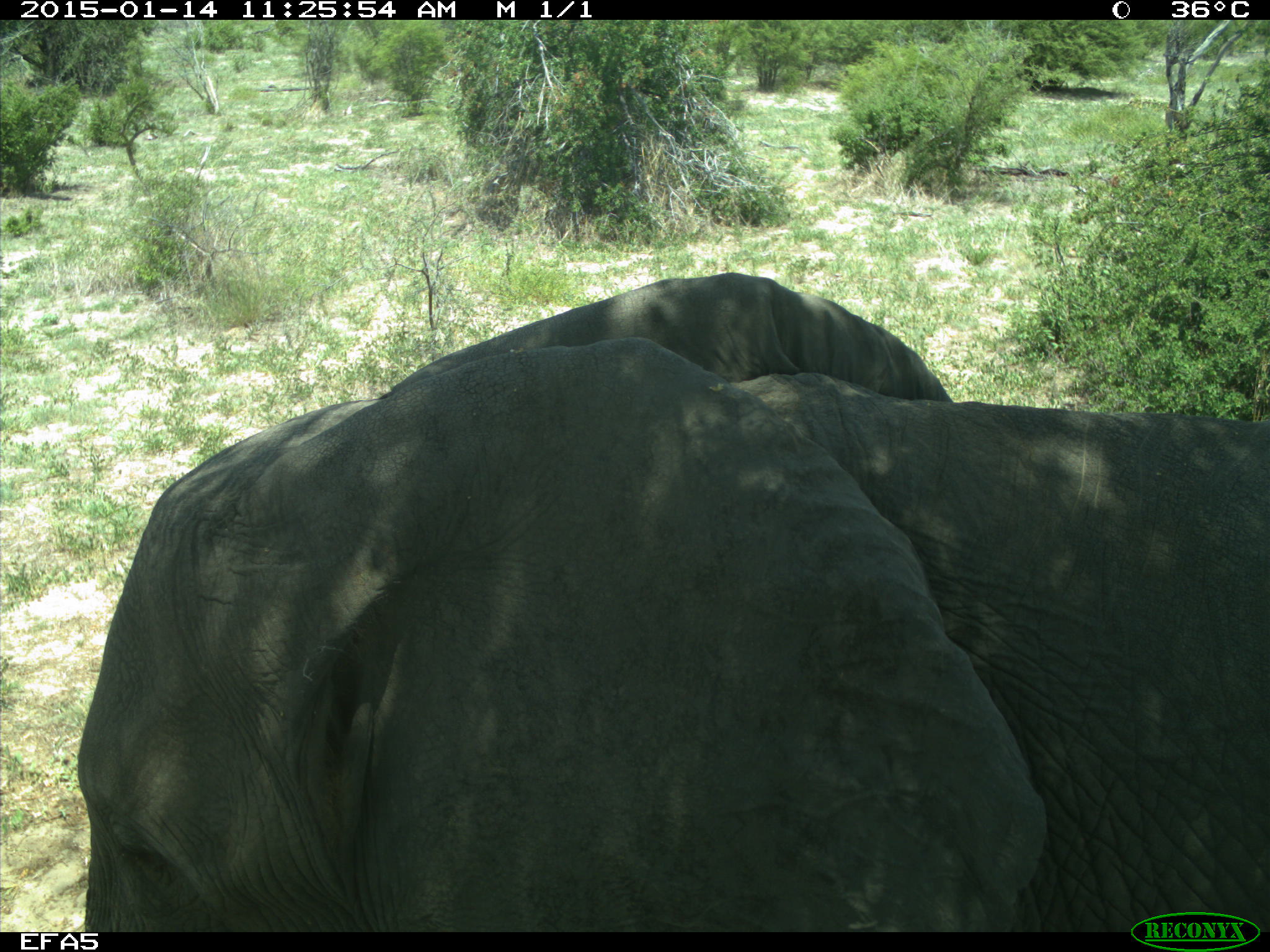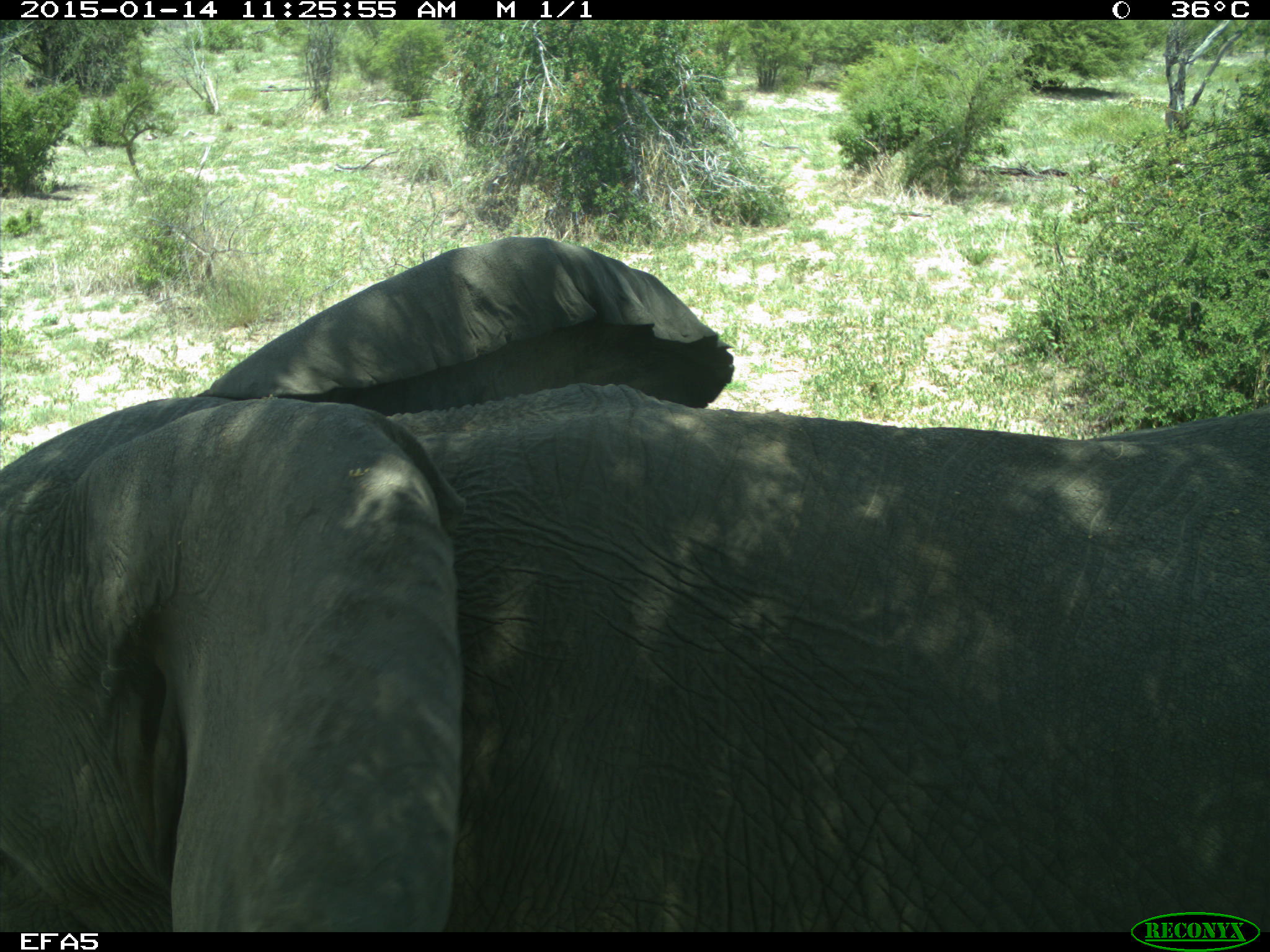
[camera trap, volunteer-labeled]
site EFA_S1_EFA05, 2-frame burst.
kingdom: Animalia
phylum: Chordata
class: Mammalia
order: Proboscidea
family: Elephantidae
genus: Loxodonta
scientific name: Loxodonta africana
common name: african bush elephant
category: elephant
Elephant (african bush elephant) (Loxodonta africana), count 1. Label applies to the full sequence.